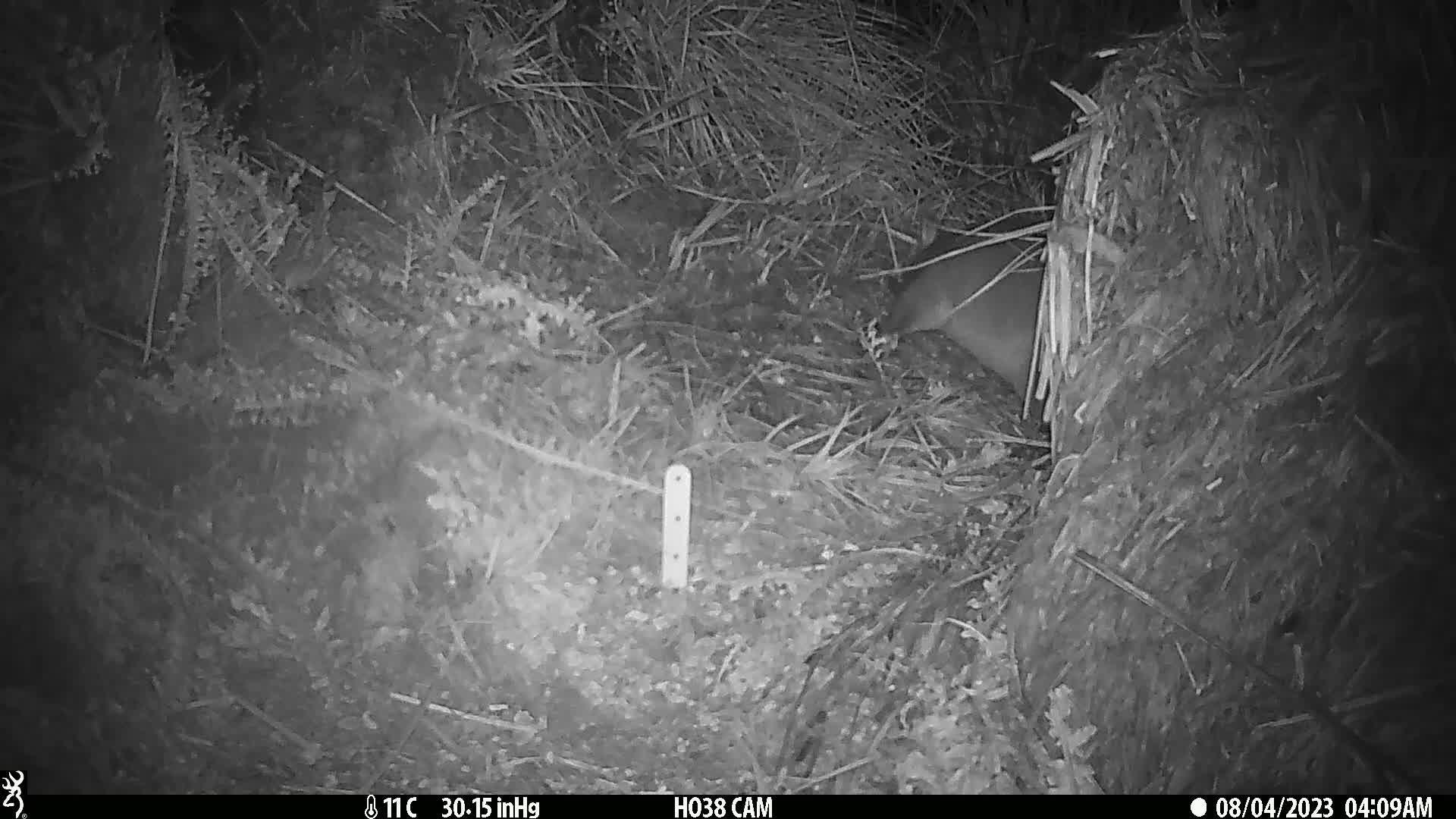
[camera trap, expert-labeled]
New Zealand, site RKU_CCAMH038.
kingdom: Animalia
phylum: Chordata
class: Mammalia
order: Diprotodontia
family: Phalangeridae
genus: Trichosurus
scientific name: Trichosurus vulpecula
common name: common brushtail possum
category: possum